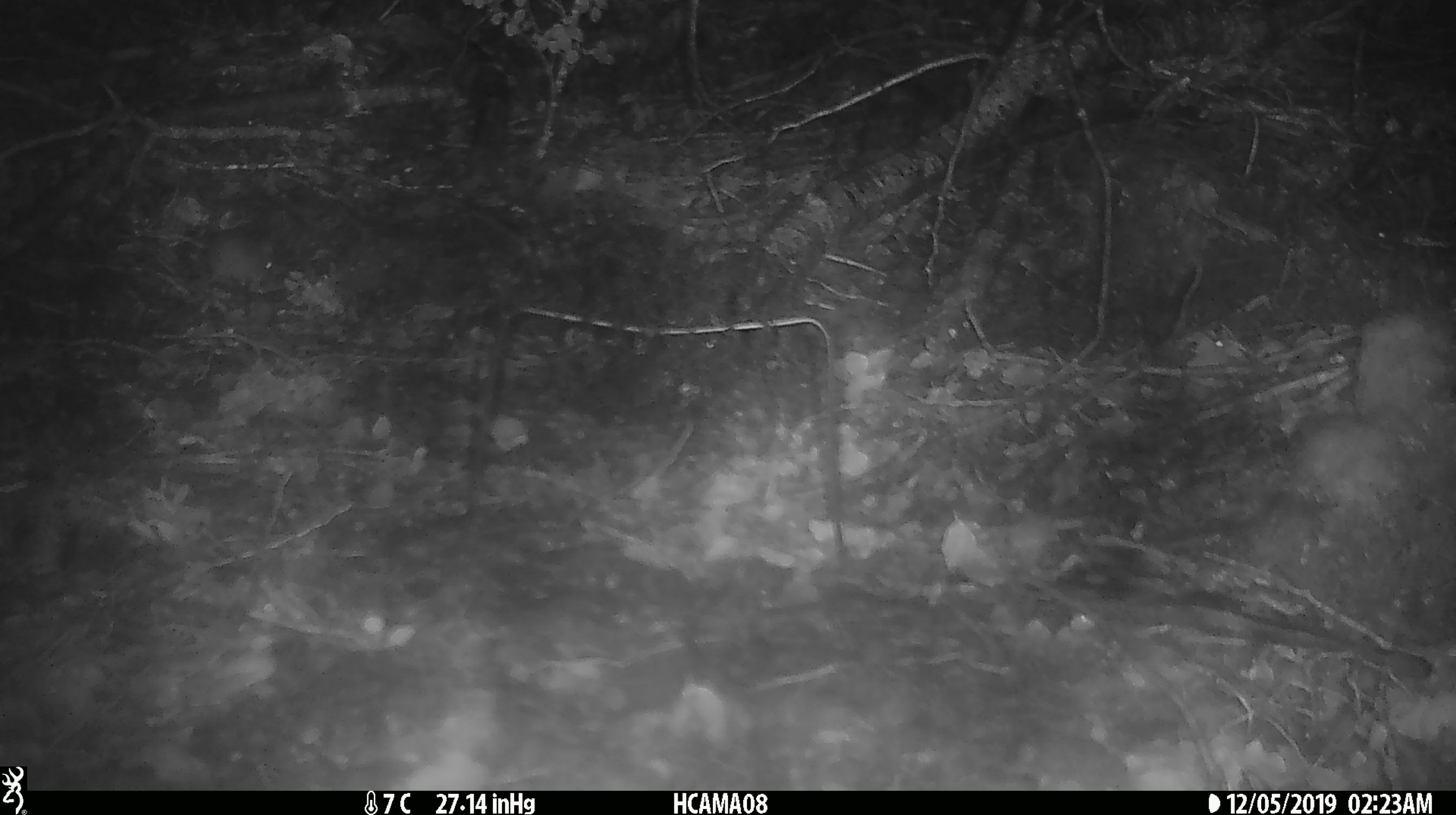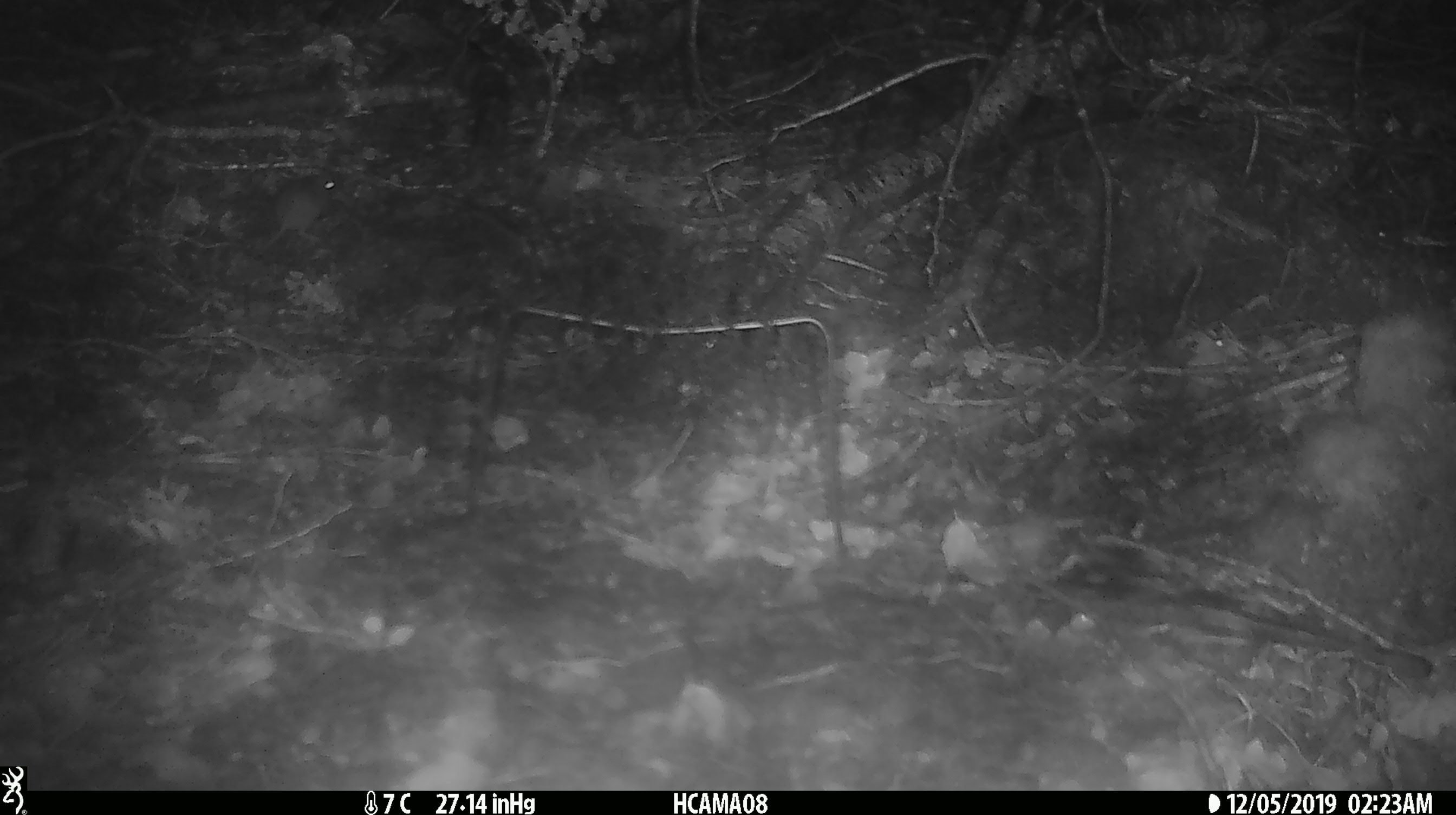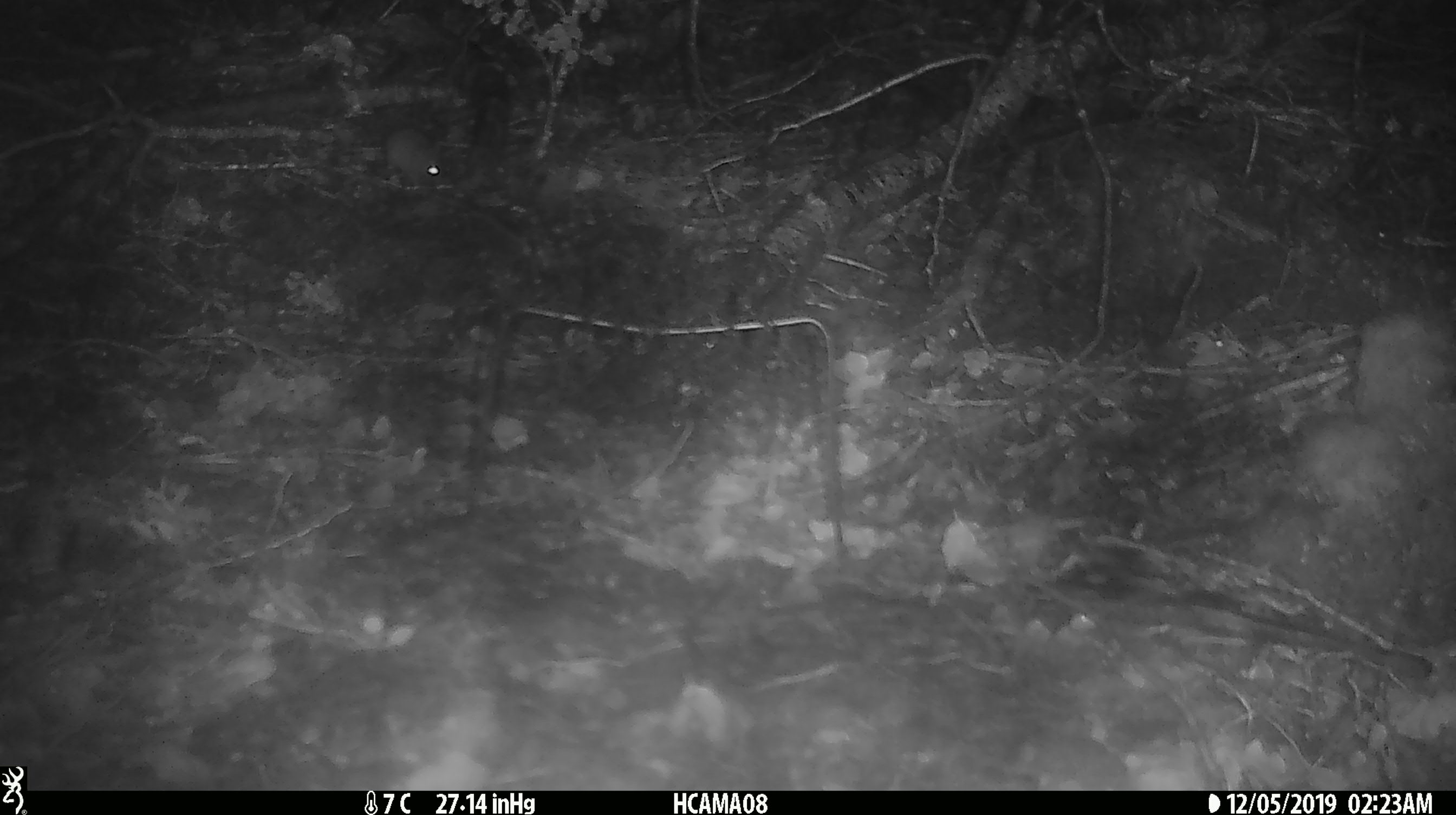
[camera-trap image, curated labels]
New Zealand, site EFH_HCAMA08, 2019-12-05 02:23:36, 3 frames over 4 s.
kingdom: Animalia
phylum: Chordata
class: Mammalia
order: Rodentia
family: Muridae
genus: Mus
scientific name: Mus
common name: mouse